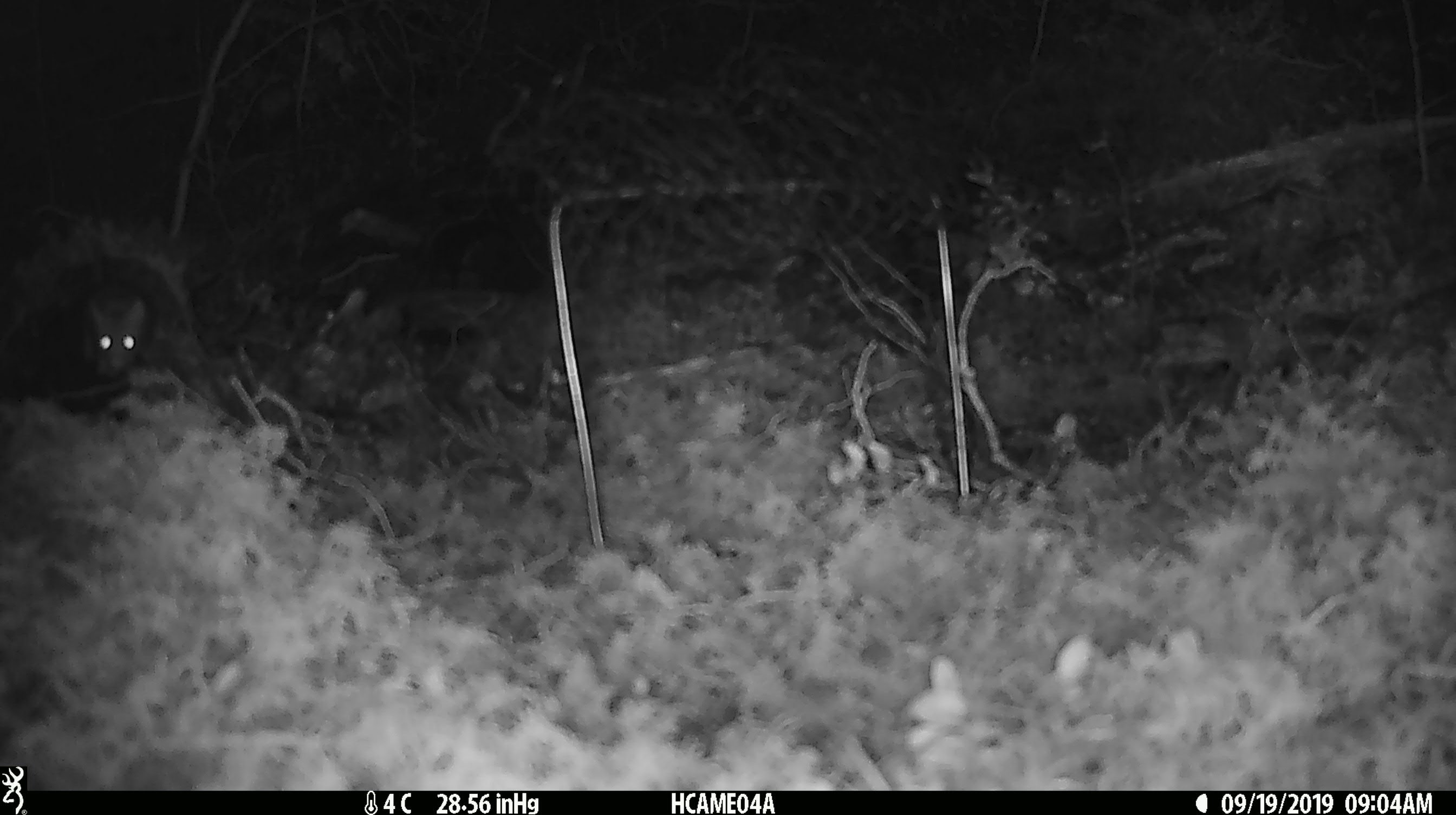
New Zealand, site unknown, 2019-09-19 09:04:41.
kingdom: Animalia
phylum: Chordata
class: Mammalia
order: Rodentia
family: Muridae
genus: Mus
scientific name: Mus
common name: mouse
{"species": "mouse (Mus)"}